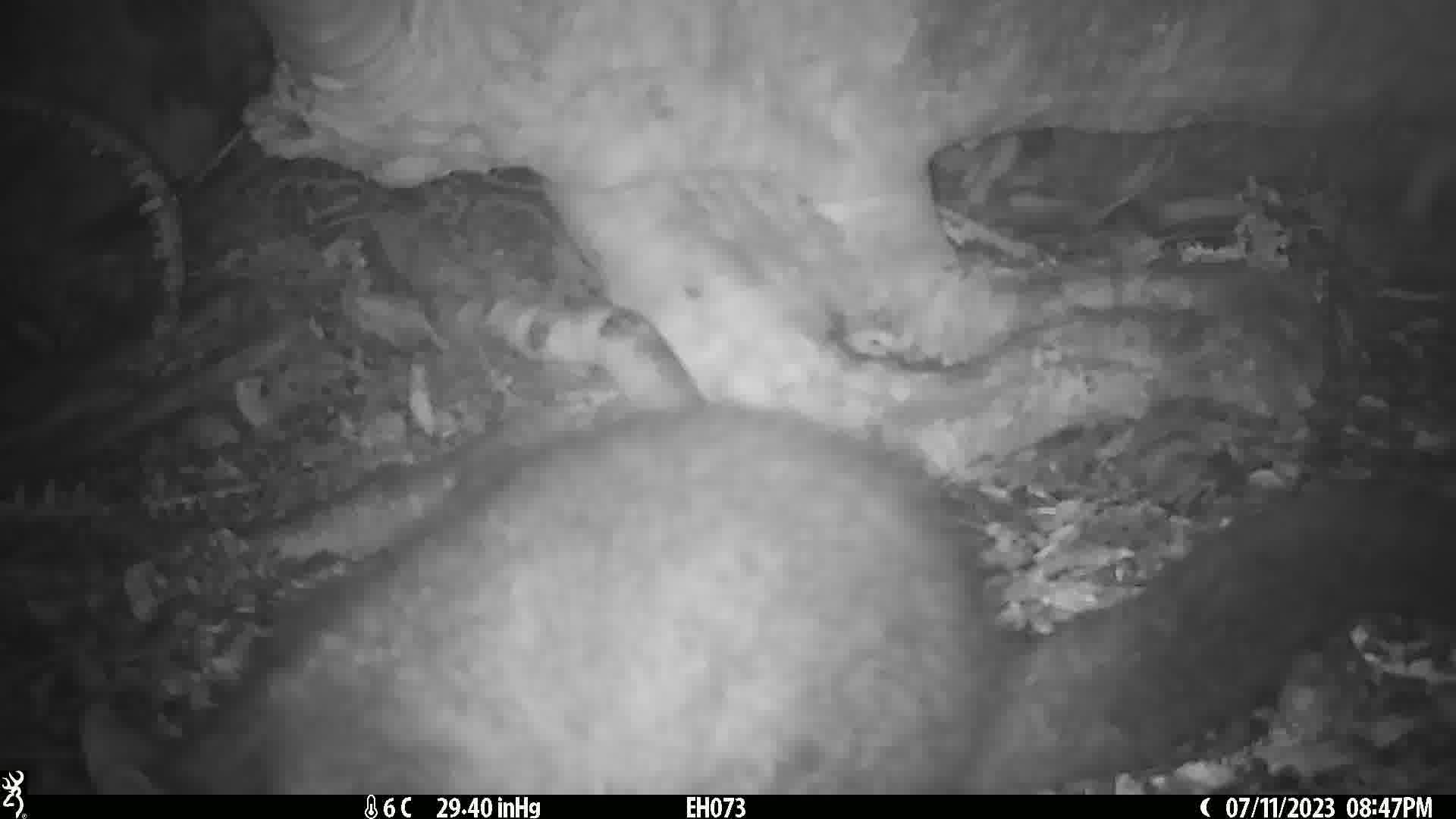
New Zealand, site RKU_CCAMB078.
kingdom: Animalia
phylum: Chordata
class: Mammalia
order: Diprotodontia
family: Phalangeridae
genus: Trichosurus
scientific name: Trichosurus vulpecula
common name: common brushtail possum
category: possum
Possum (common brushtail possum) (Trichosurus vulpecula).